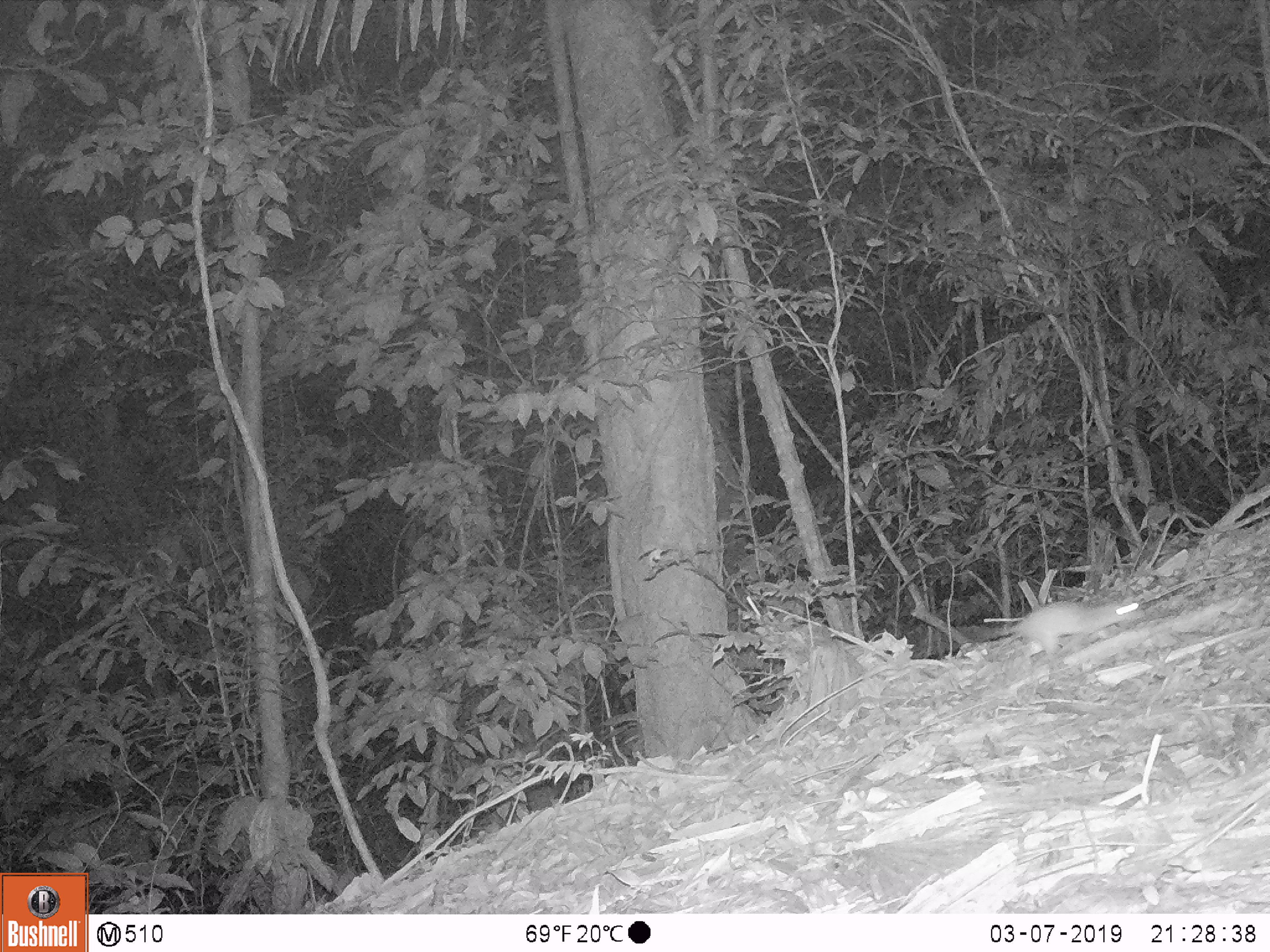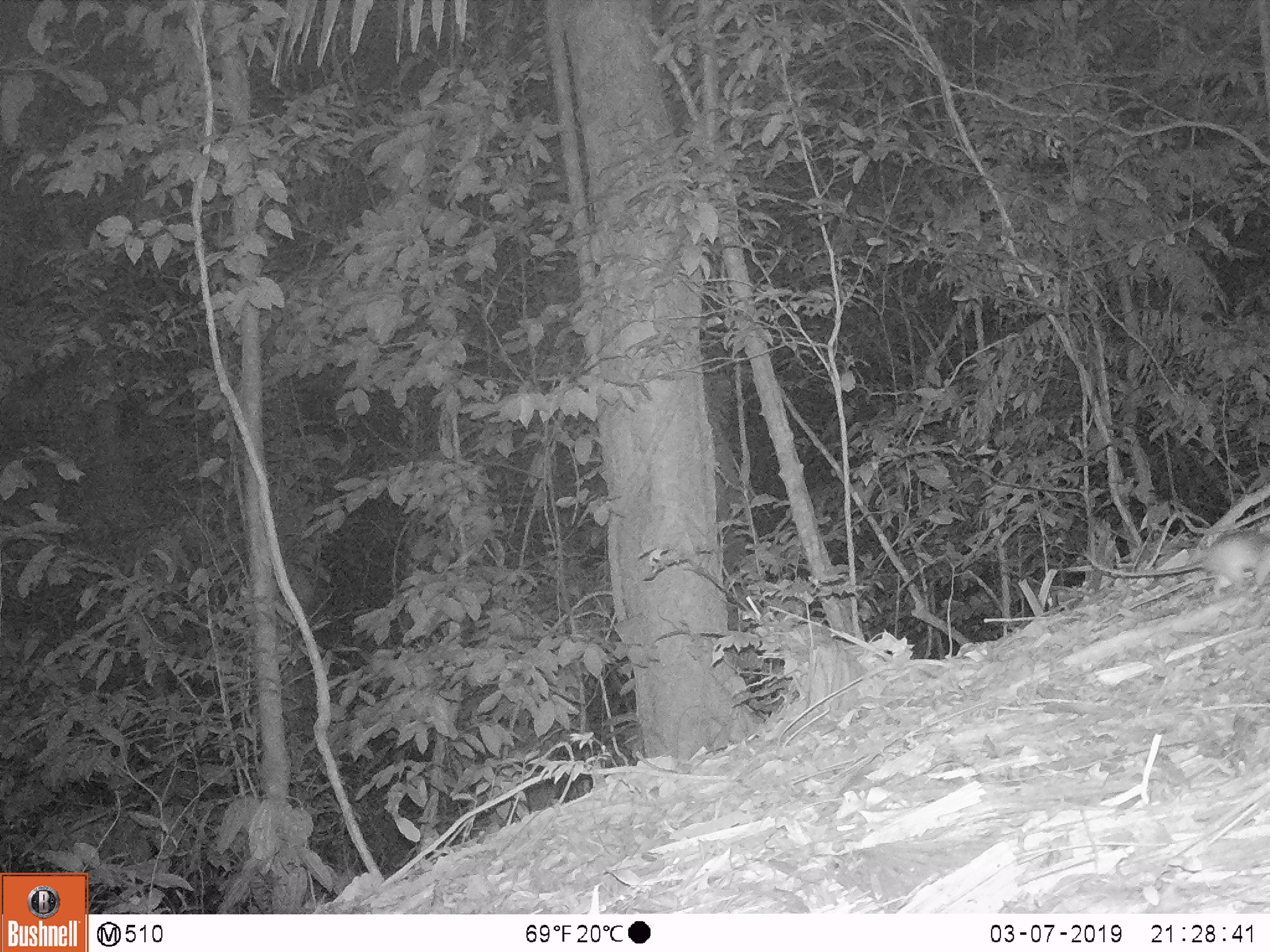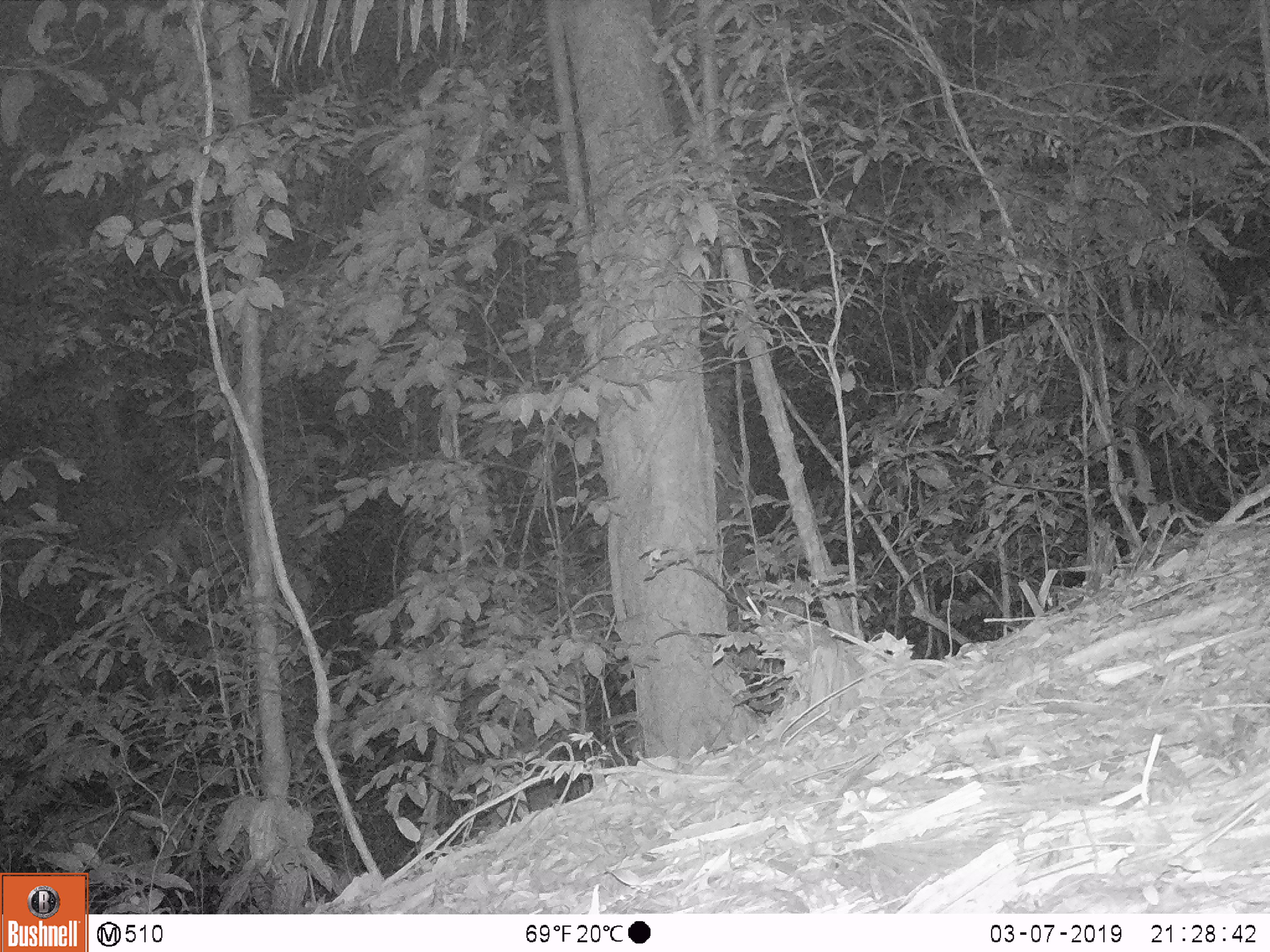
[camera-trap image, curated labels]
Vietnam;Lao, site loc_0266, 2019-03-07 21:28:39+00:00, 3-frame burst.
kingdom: Animalia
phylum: Chordata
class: Mammalia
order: Rodentia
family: Muridae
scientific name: Muridae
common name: old-world mice and rats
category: unidentified murid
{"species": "unidentified murid (old-world mice and rats) (Muridae)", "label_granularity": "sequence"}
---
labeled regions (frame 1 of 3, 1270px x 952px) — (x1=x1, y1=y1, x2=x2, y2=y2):
unidentified murid: (x1=965, y1=599, x2=1145, y2=659)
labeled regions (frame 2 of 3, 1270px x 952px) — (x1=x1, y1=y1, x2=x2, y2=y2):
unidentified murid: (x1=1082, y1=529, x2=1270, y2=598)